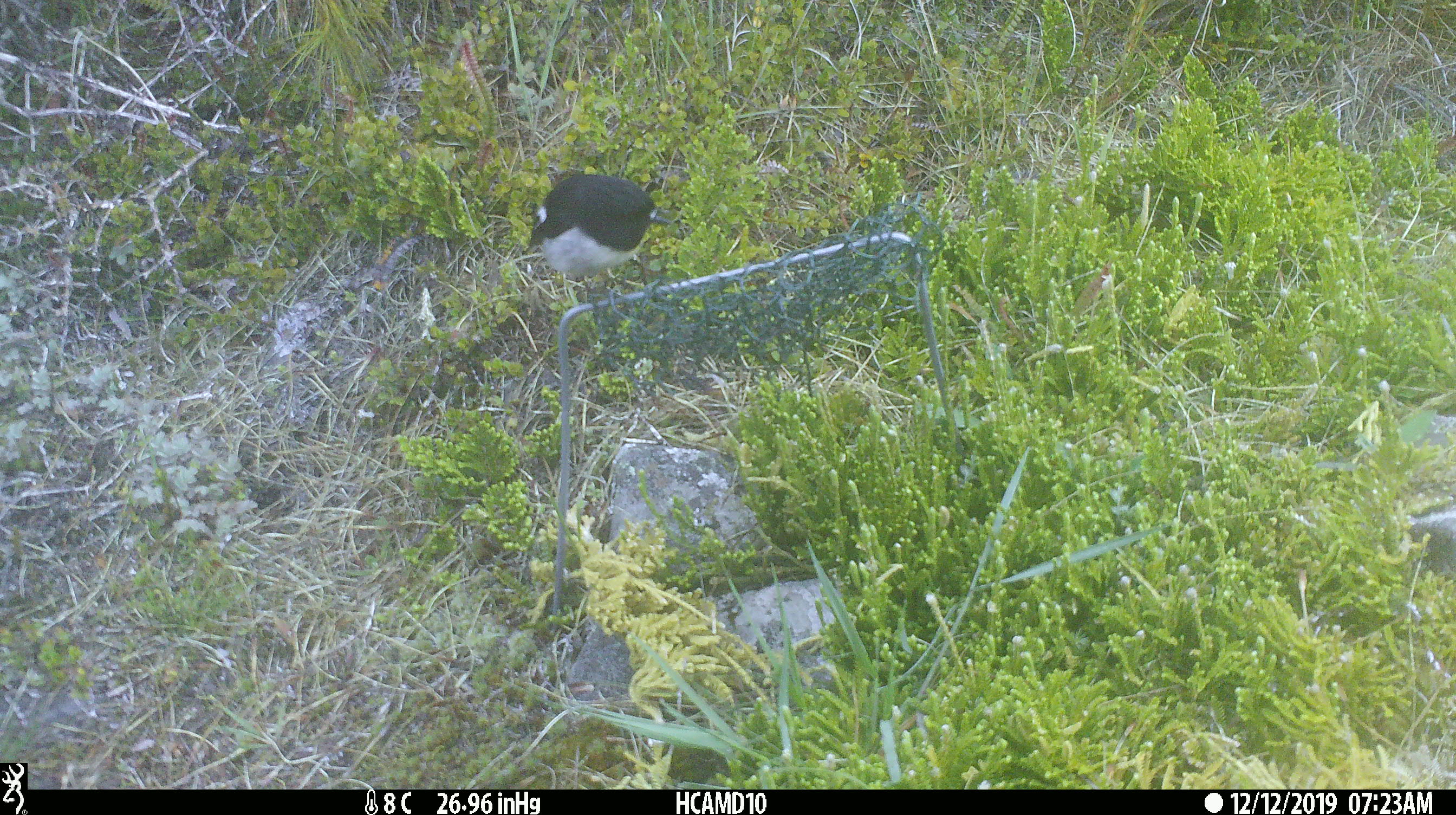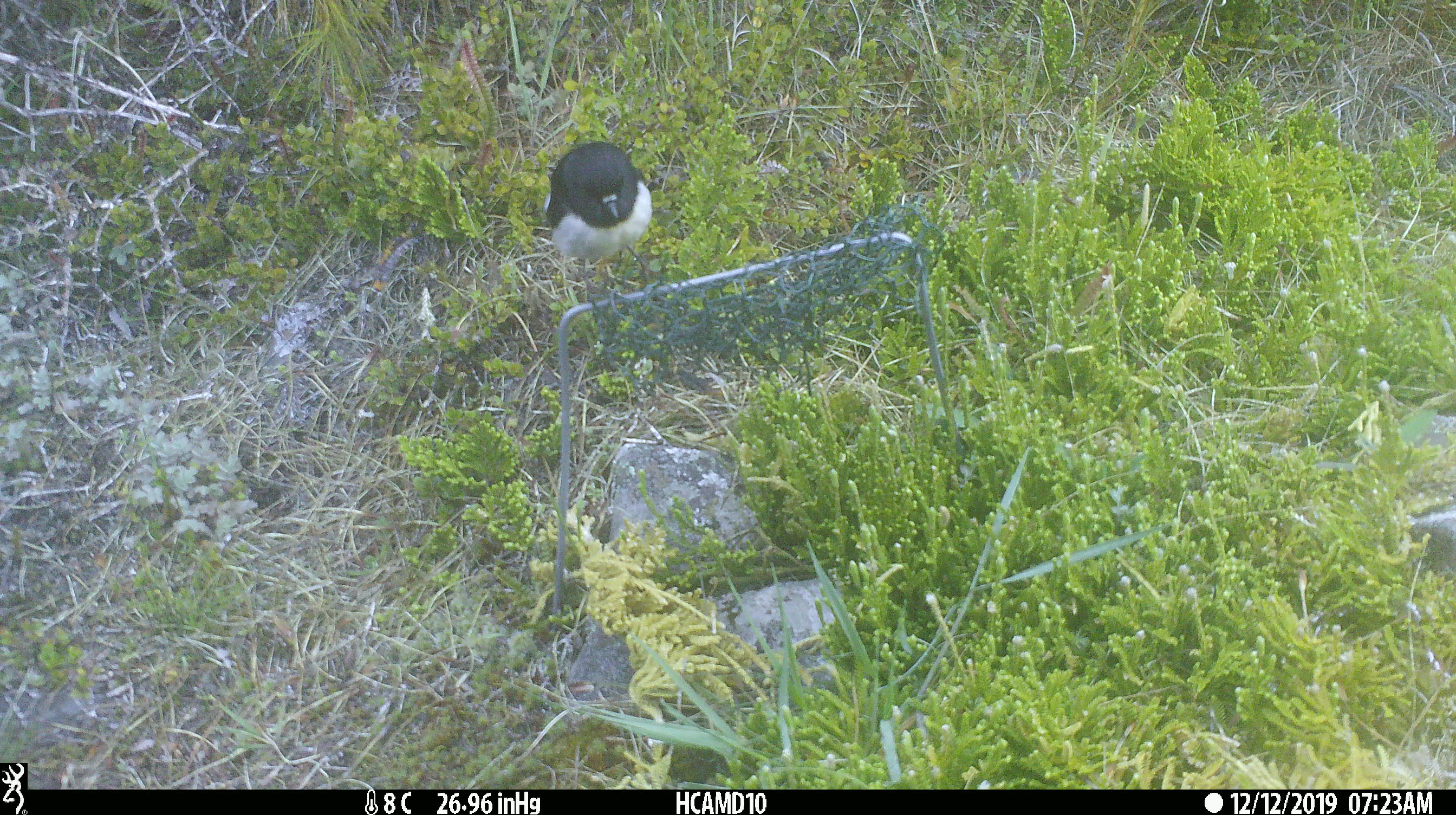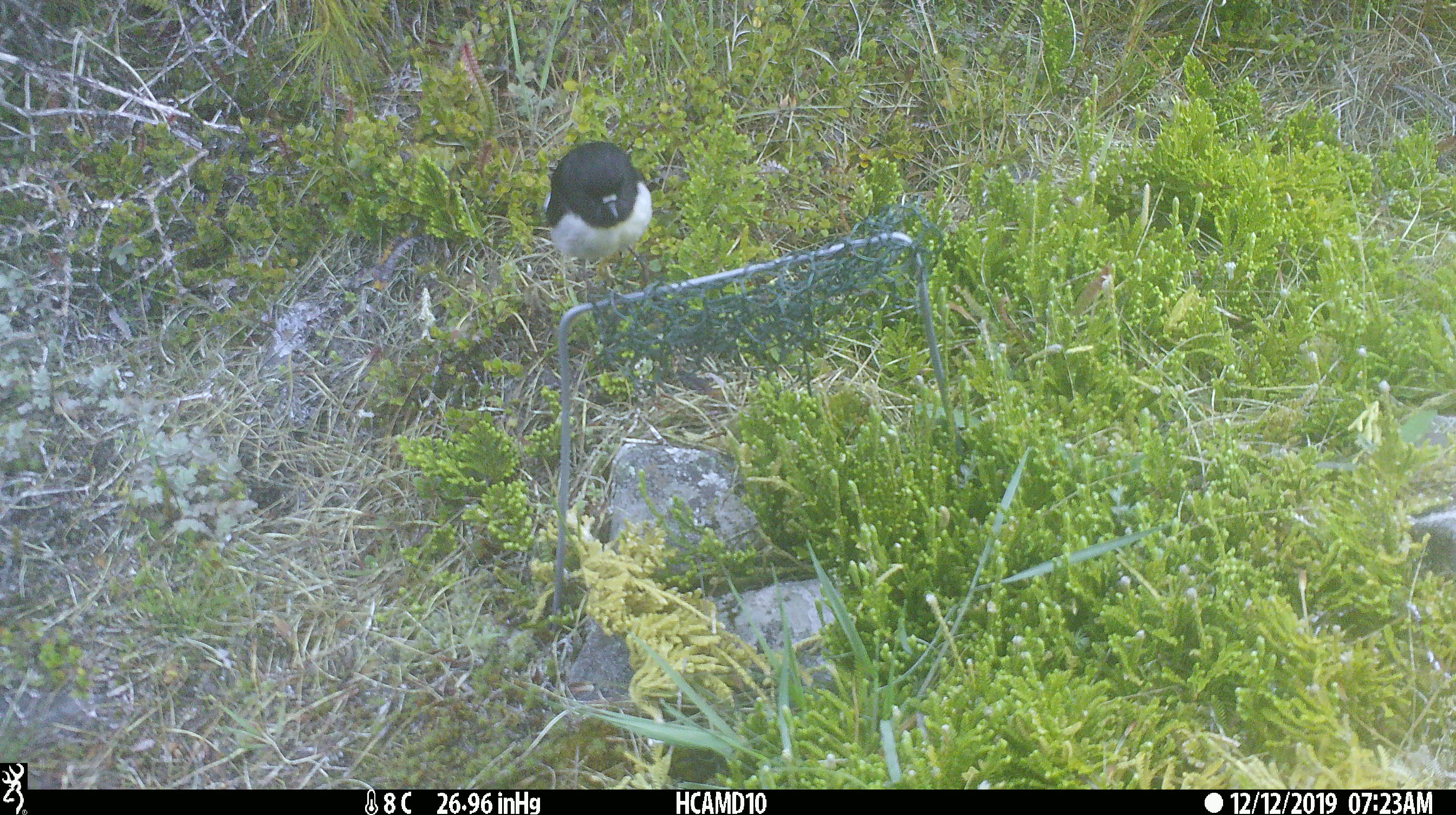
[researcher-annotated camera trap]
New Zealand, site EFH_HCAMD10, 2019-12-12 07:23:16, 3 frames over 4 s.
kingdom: Animalia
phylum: Chordata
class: Aves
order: Passeriformes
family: Petroicidae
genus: Petroica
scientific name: Petroica macrocephala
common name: tomtit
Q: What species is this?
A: Tomtit (Petroica macrocephala).